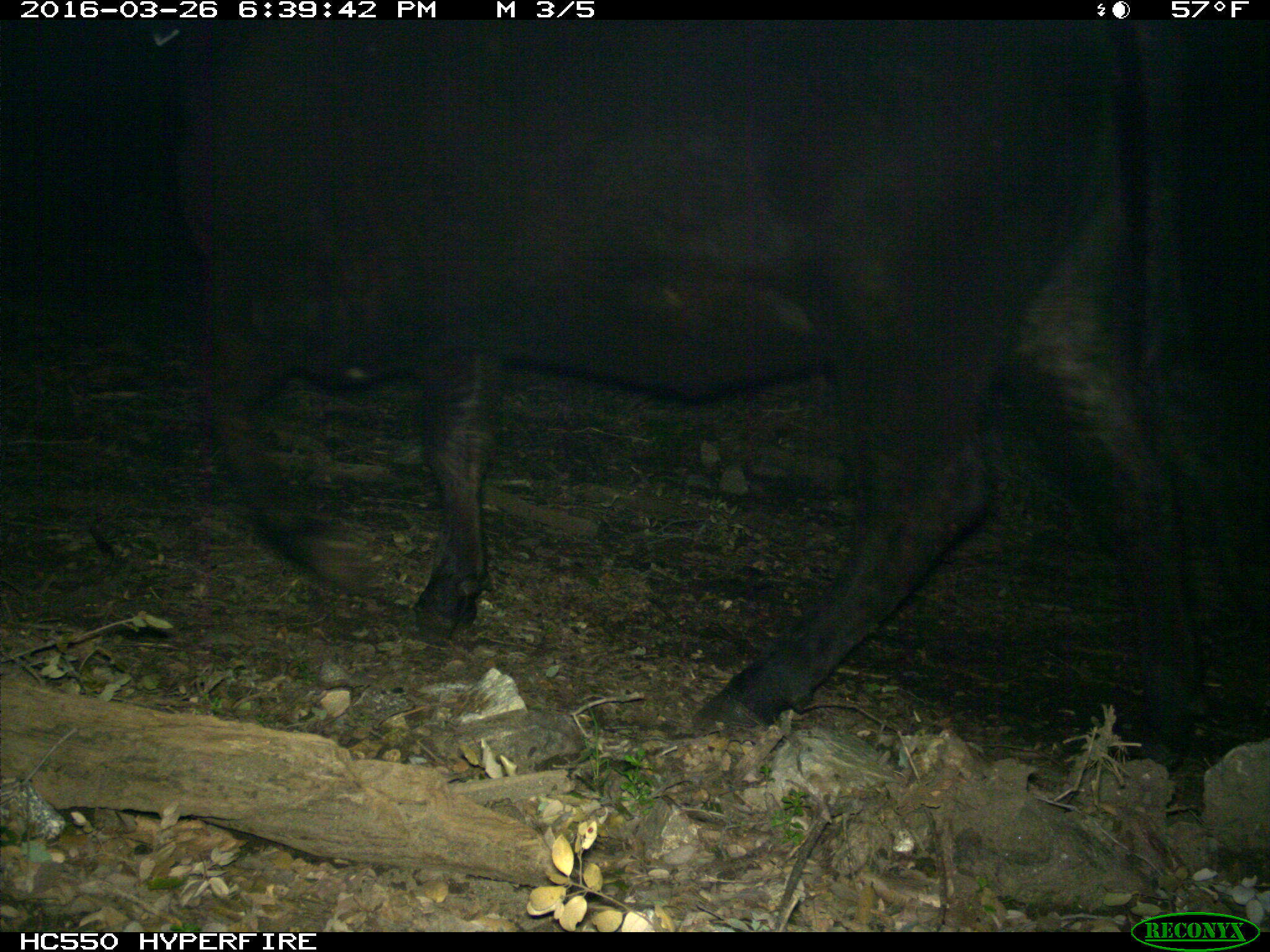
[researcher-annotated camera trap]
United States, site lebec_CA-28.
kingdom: Animalia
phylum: Chordata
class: Mammalia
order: Artiodactyla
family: Bovidae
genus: Bos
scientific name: Bos taurus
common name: domestic cow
Bos taurus (domestic cow).